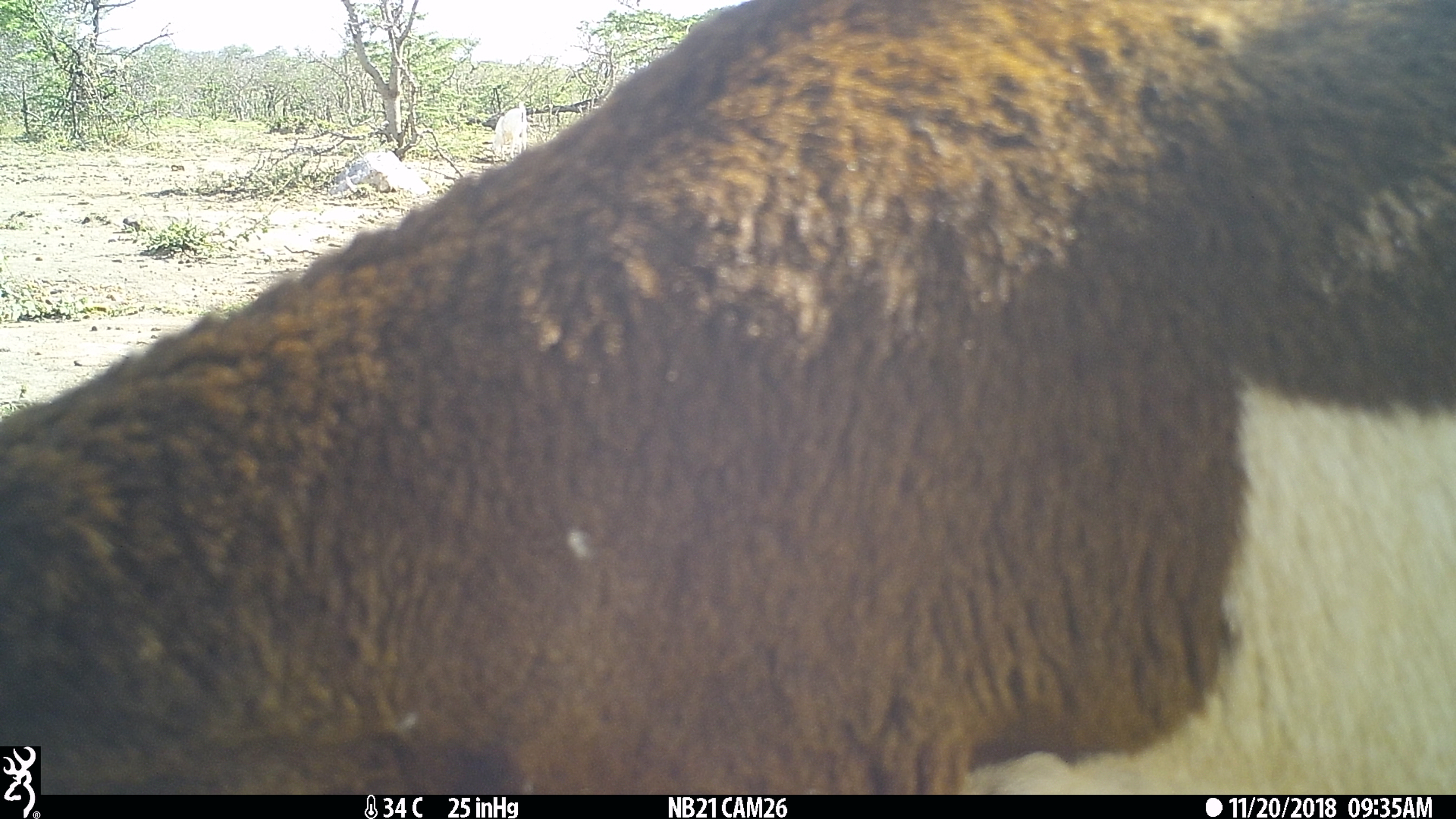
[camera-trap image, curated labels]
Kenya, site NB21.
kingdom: Animalia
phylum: Chordata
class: Mammalia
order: Artiodactyla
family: Bovidae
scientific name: Bovidae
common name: sheep or goat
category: shoat